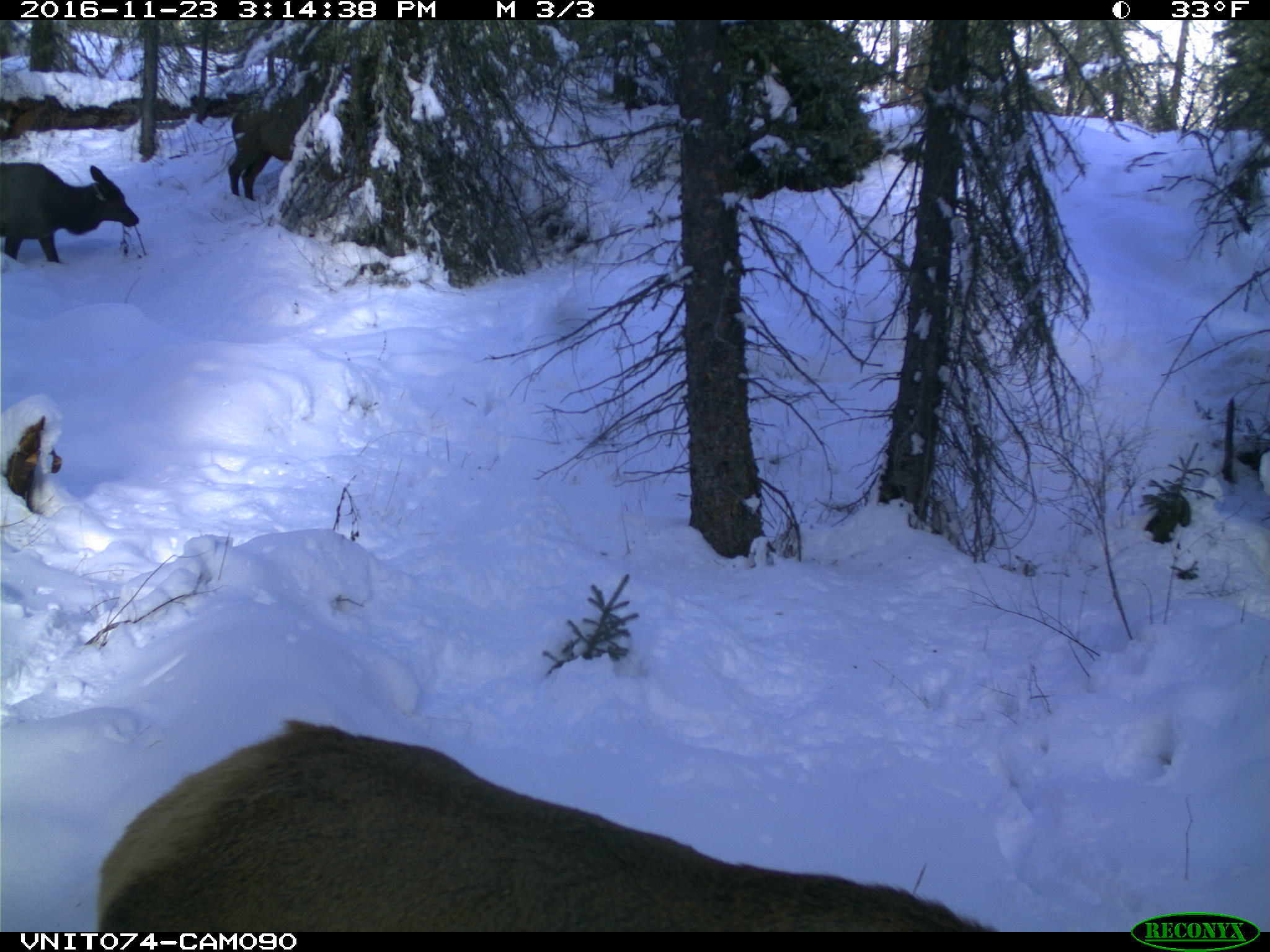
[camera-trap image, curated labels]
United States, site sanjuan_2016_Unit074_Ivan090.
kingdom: Animalia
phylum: Chordata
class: Mammalia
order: Artiodactyla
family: Cervidae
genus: Cervus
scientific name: Cervus elaphus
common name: red deer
Cervus elaphus (red deer).